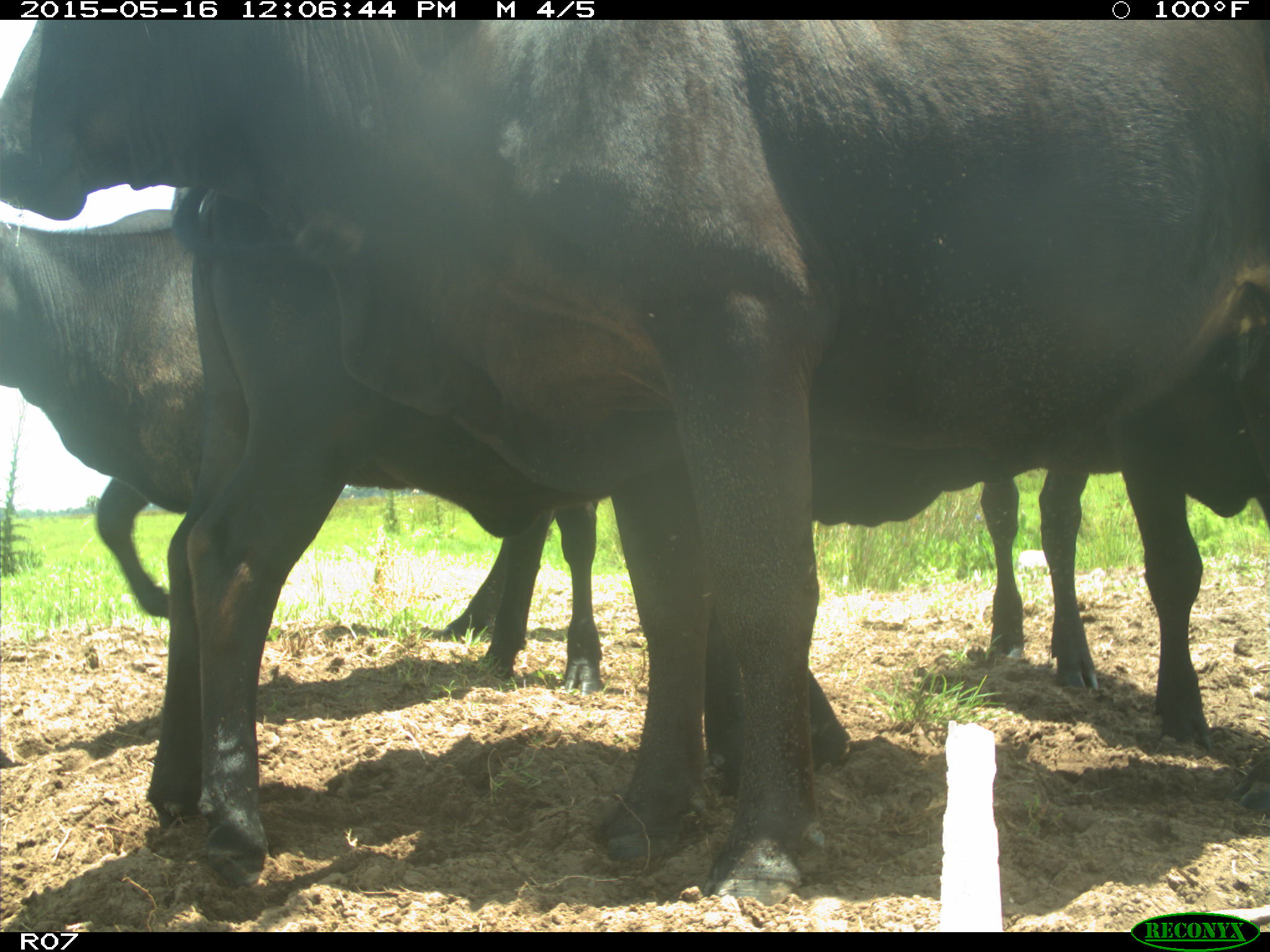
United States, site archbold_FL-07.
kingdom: Animalia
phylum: Chordata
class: Mammalia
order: Artiodactyla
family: Bovidae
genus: Bos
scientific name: Bos taurus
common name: domestic cow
Bos taurus (domestic cow).